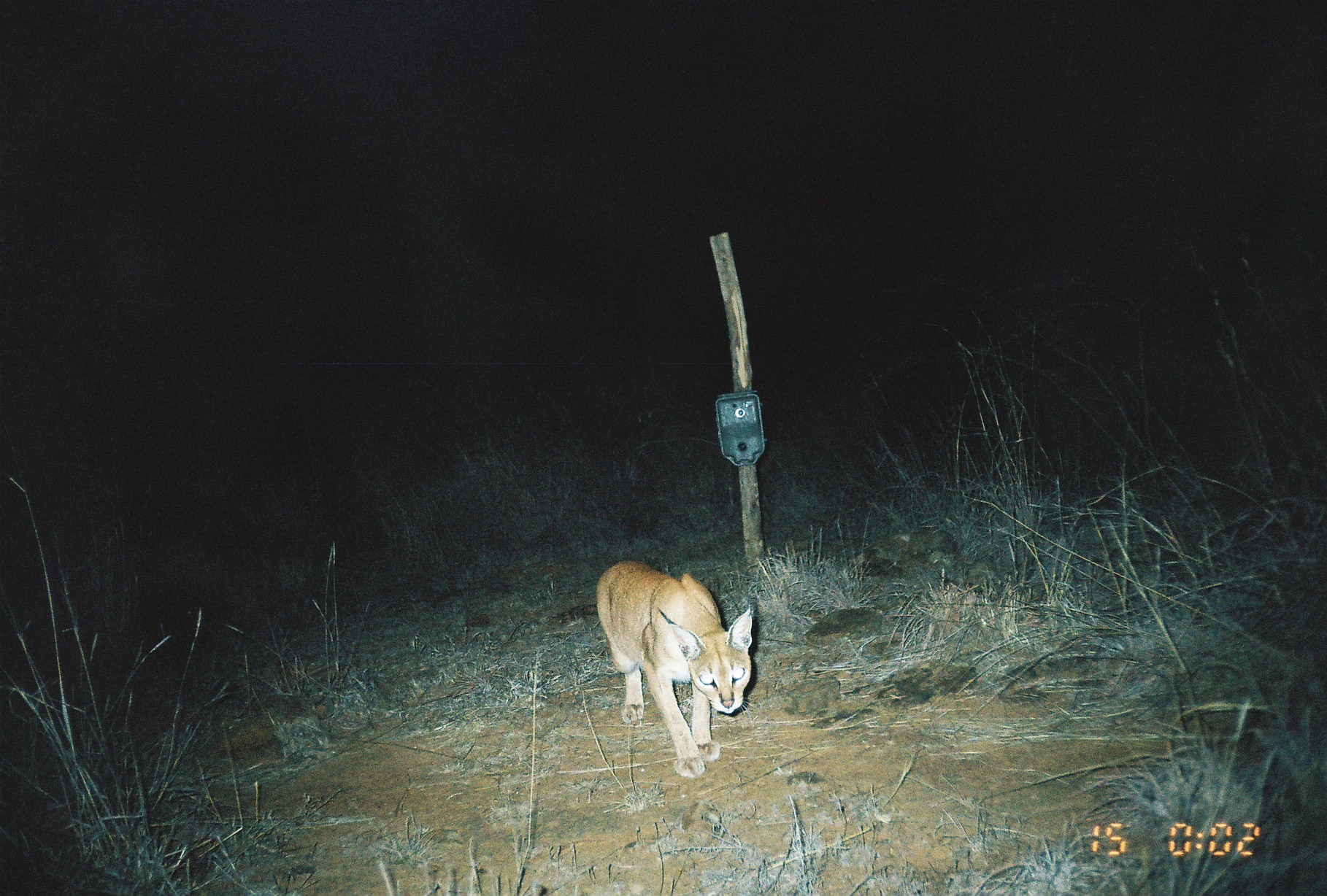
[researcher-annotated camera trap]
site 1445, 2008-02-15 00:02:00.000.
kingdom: Animalia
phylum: Chordata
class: Mammalia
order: Carnivora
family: Felidae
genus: Caracal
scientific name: Caracal caracal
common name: caracal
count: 1